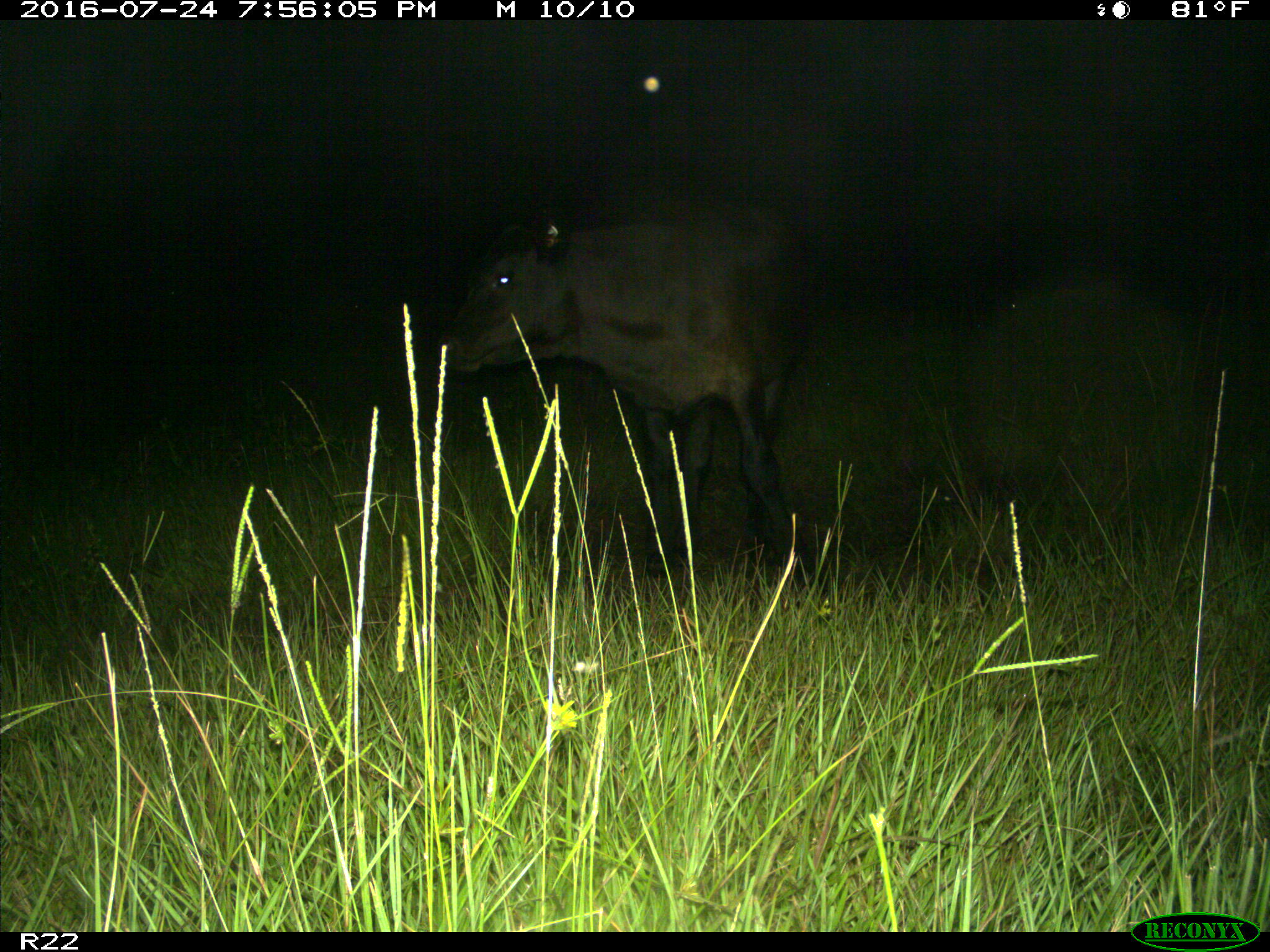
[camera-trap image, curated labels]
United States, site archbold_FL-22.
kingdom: Animalia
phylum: Chordata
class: Mammalia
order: Artiodactyla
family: Bovidae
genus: Bos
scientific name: Bos taurus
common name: domestic cow